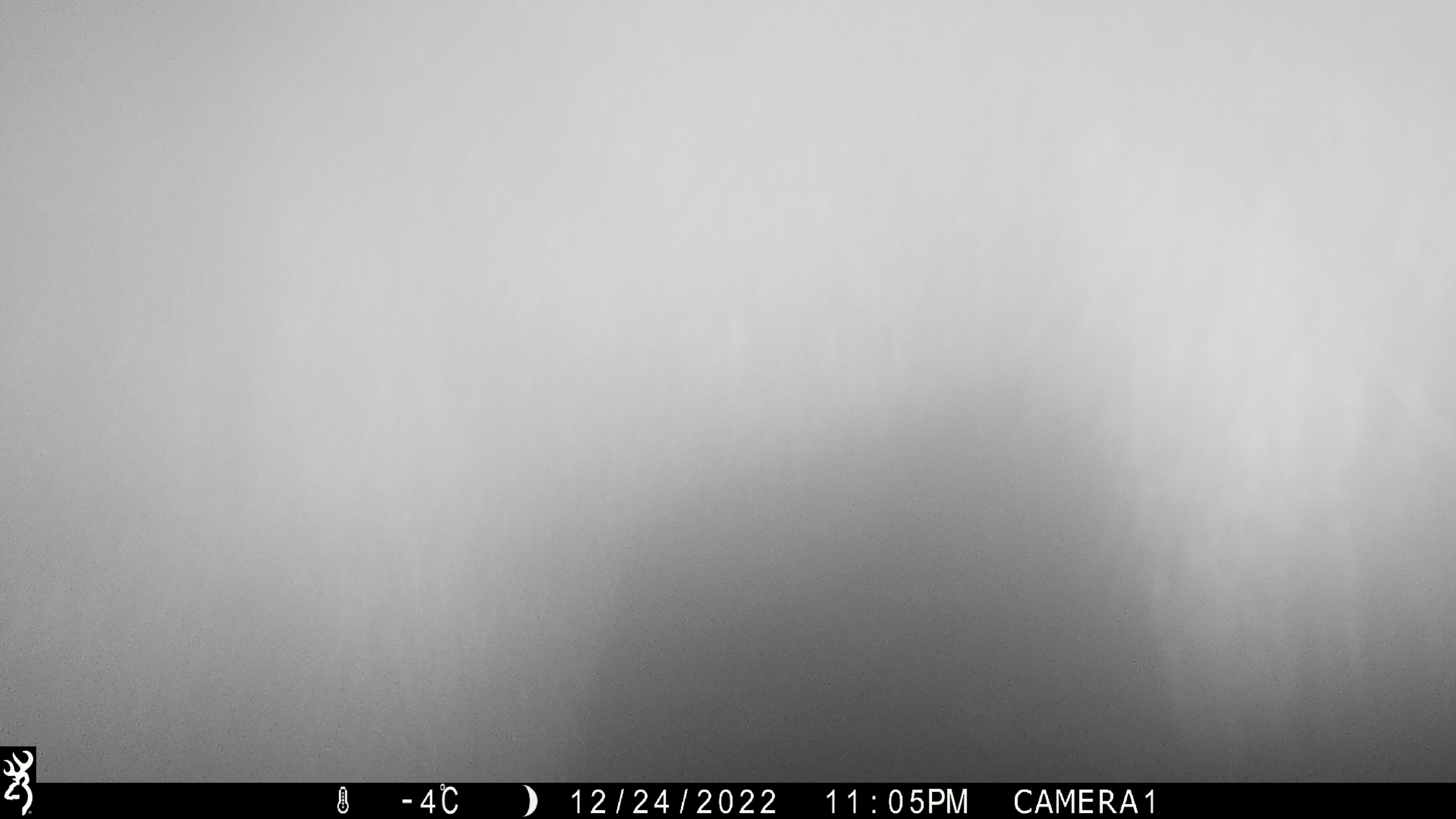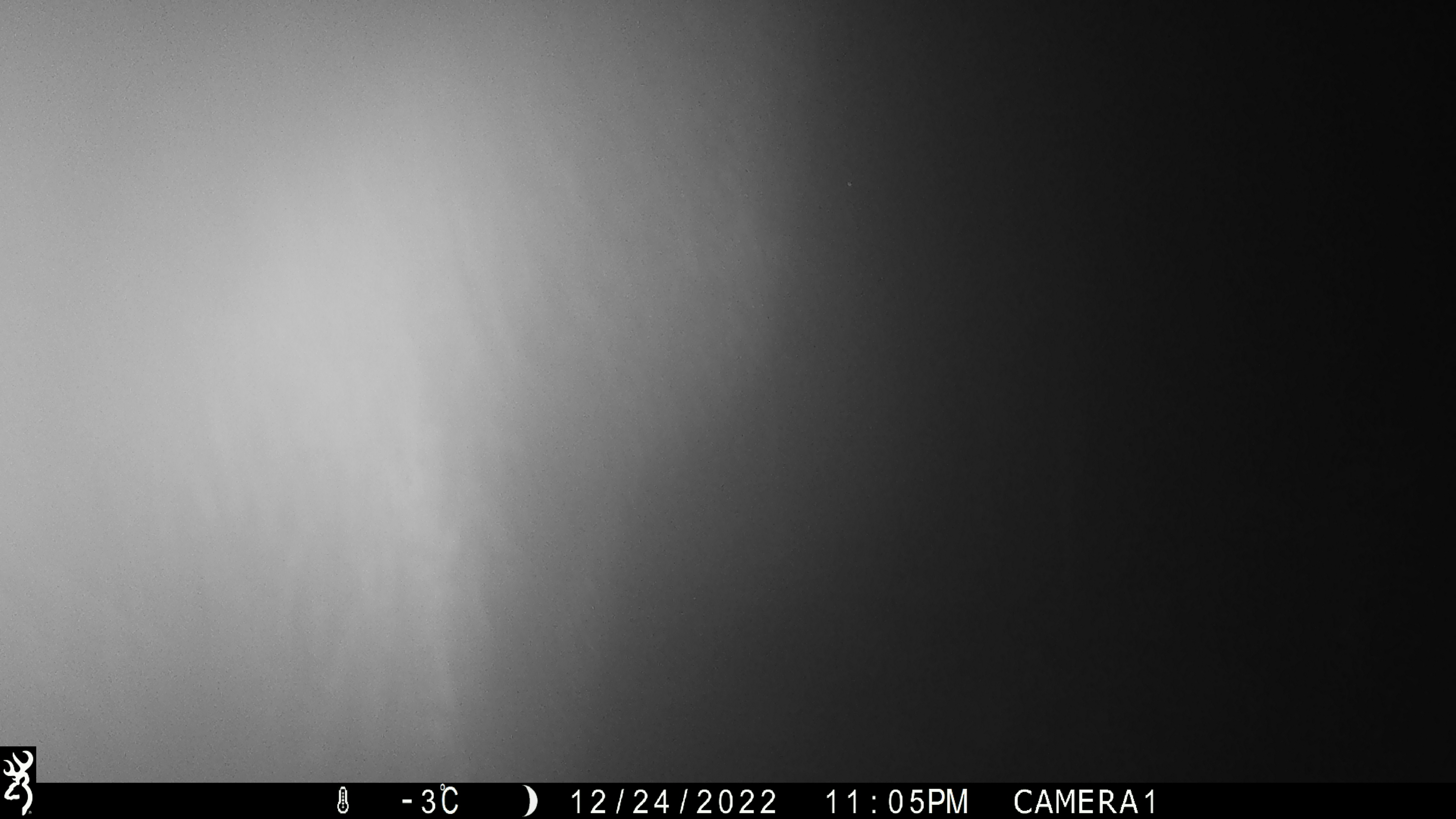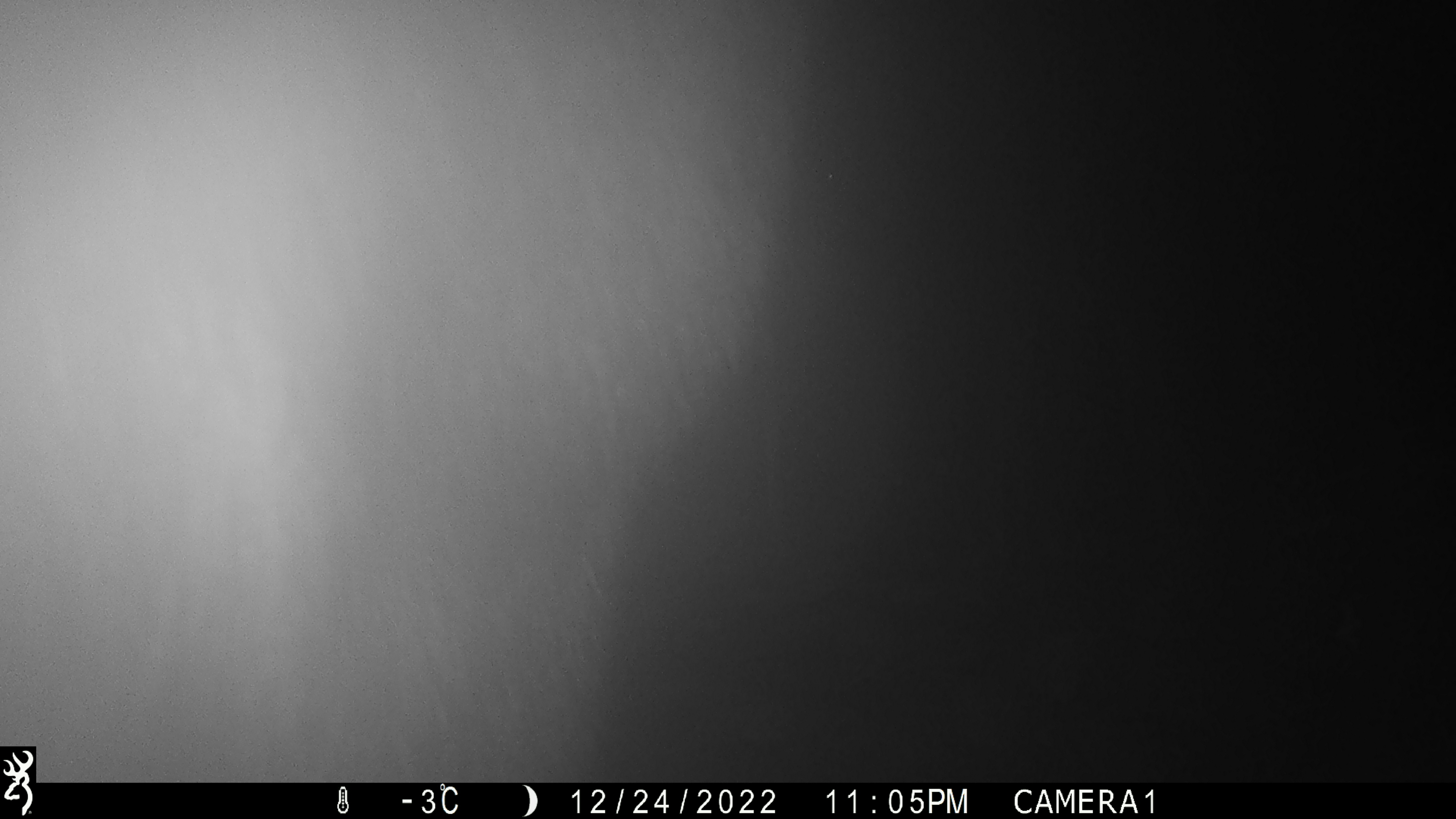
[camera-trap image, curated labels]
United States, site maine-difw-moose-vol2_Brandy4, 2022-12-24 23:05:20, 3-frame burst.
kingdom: Animalia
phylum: Chordata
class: Mammalia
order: Artiodactyla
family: Cervidae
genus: Alces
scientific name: Alces alces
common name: moose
Moose (Alces alces).